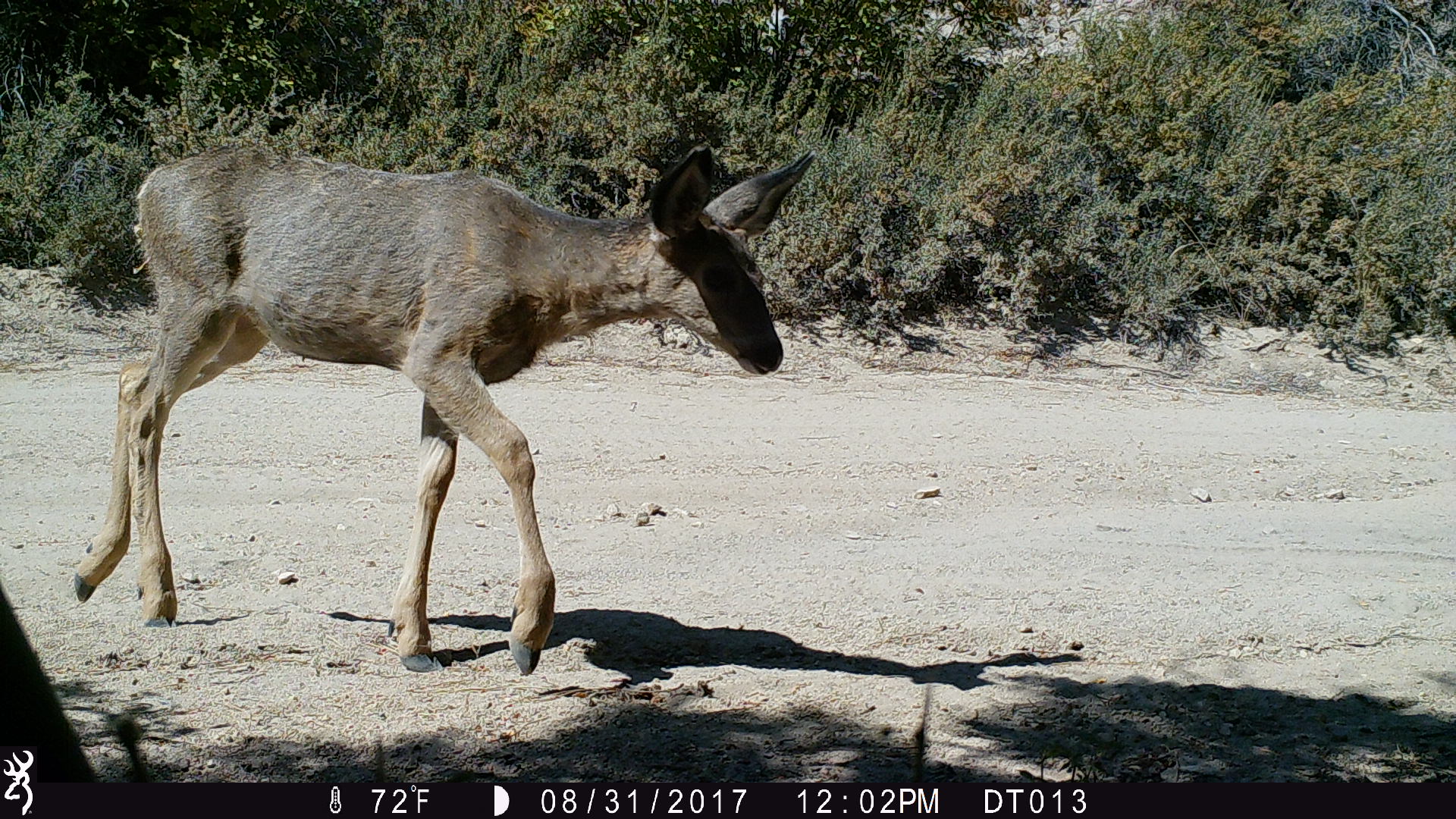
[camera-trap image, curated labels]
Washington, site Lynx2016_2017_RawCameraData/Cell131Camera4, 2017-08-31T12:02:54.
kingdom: Animalia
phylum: Chordata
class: Mammalia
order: Artiodactyla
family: Cervidae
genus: Odocoileus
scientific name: Odocoileus hemionus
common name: mule deer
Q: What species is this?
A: Odocoileus hemionus (mule deer).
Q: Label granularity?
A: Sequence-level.